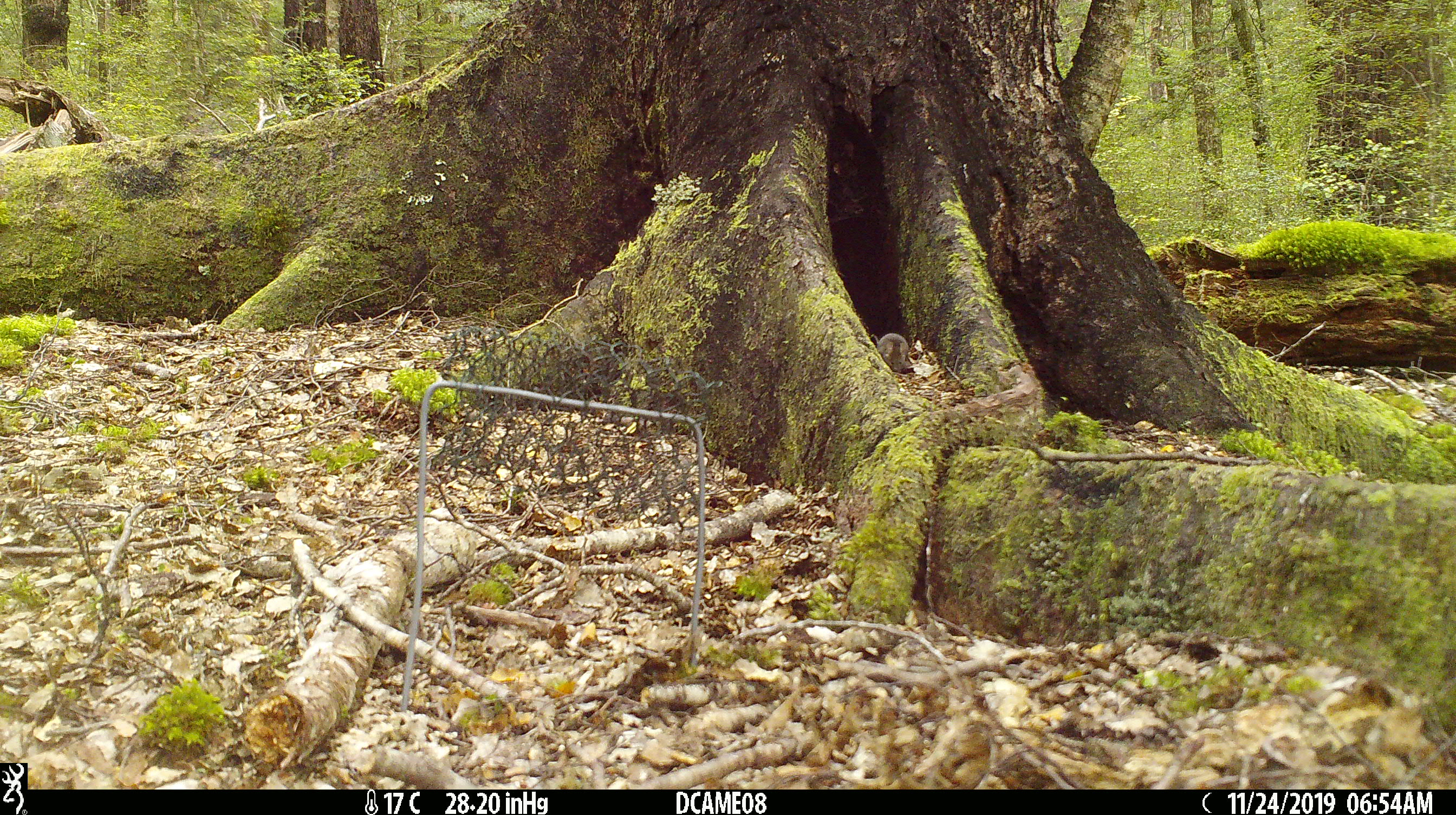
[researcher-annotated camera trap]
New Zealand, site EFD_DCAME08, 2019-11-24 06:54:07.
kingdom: Animalia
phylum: Chordata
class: Mammalia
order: Rodentia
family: Muridae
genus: Mus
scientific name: Mus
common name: mouse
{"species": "mouse (Mus)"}